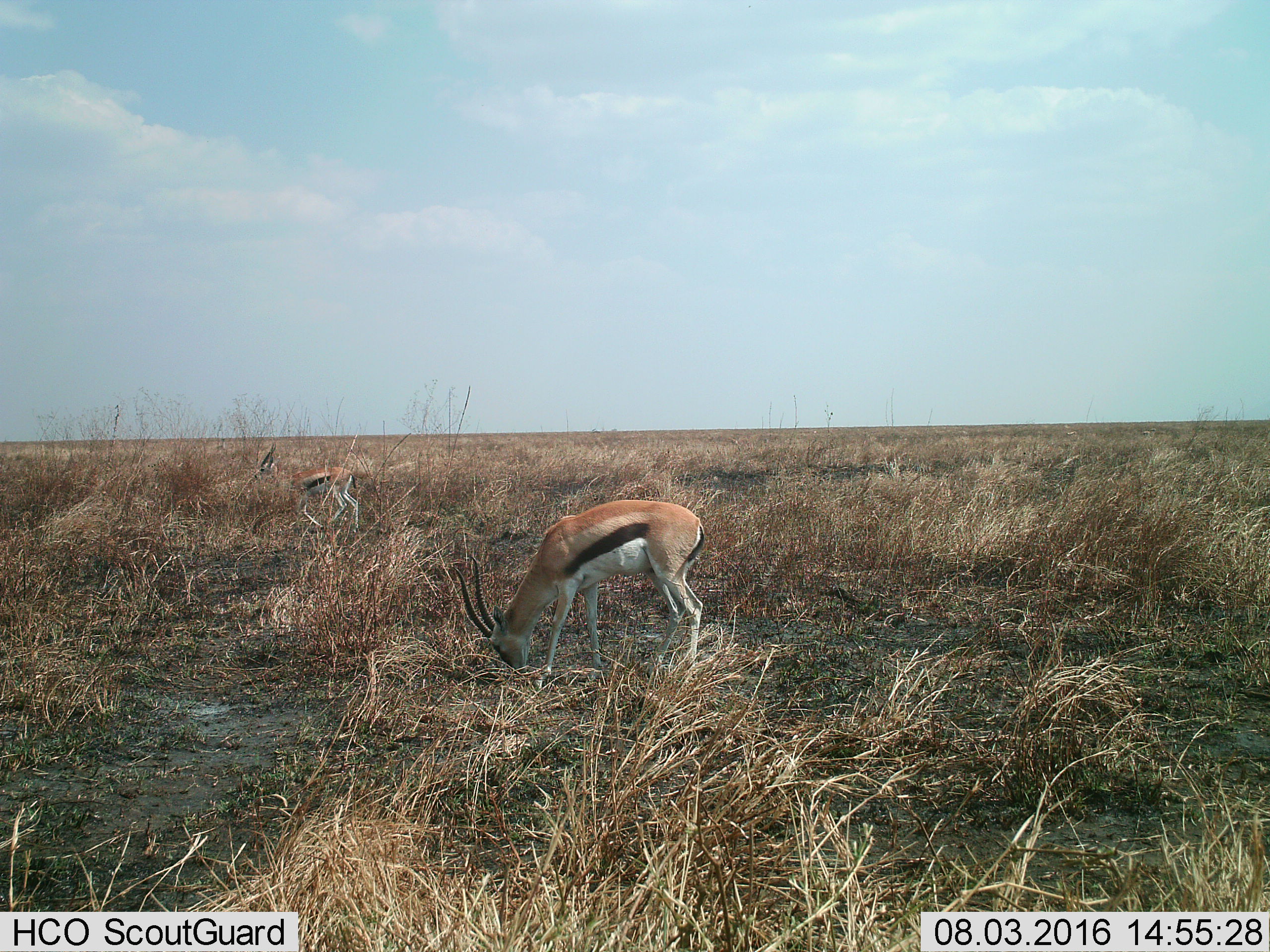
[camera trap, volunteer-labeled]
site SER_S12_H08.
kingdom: Animalia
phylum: Chordata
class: Mammalia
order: Artiodactyla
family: Bovidae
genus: Eudorcas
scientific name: Eudorcas thomsonii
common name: thomson's gazelle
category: gazellethomsons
Gazellethomsons (thomson's gazelle) (Eudorcas thomsonii), count 2. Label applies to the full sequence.